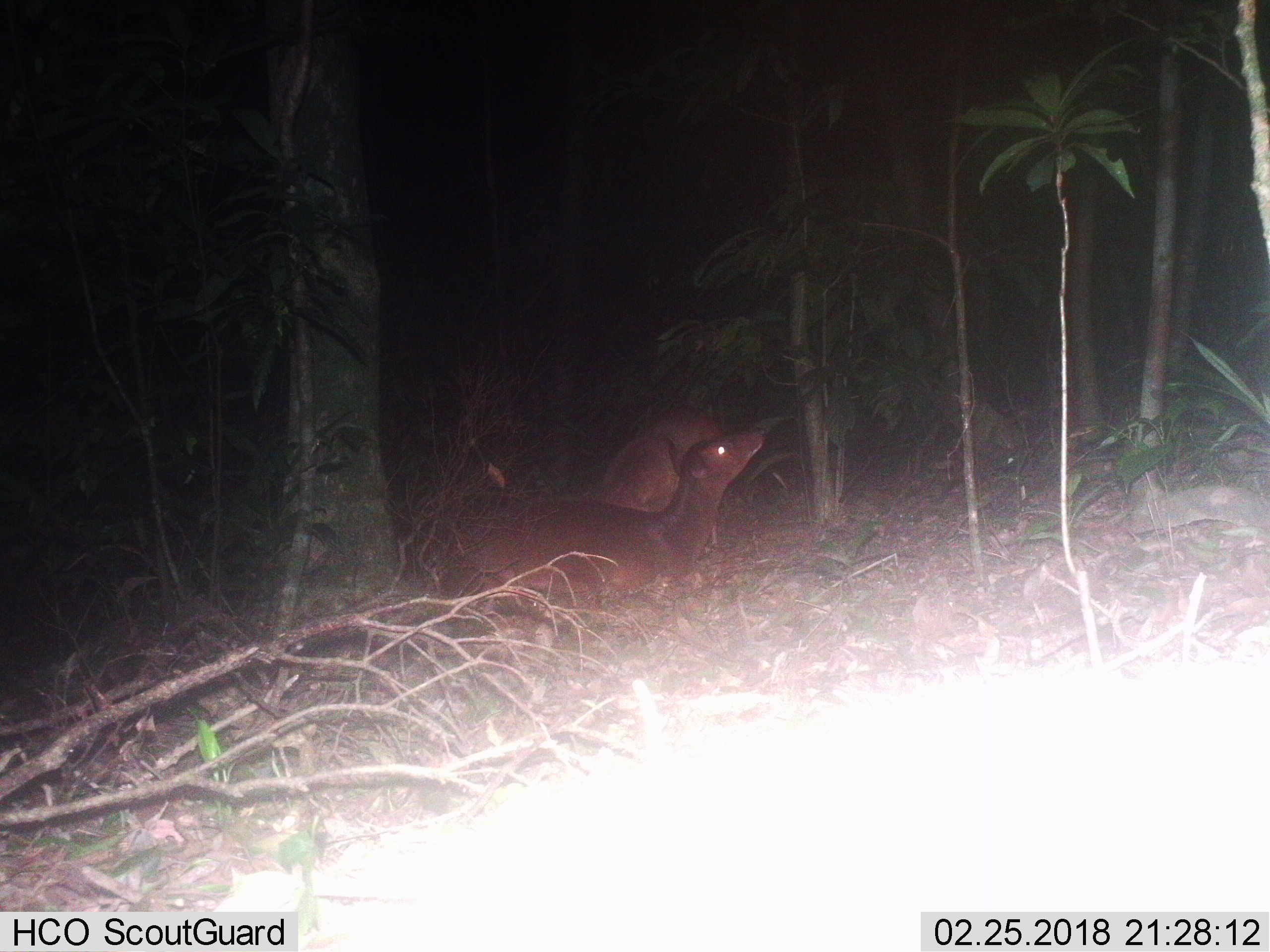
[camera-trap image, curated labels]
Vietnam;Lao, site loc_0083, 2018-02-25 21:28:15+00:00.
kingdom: Animalia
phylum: Chordata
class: Mammalia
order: Artiodactyla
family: Cervidae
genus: Muntiacus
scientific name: Muntiacus vuquangensis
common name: large-antlered muntjac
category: large antlered muntjac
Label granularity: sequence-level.